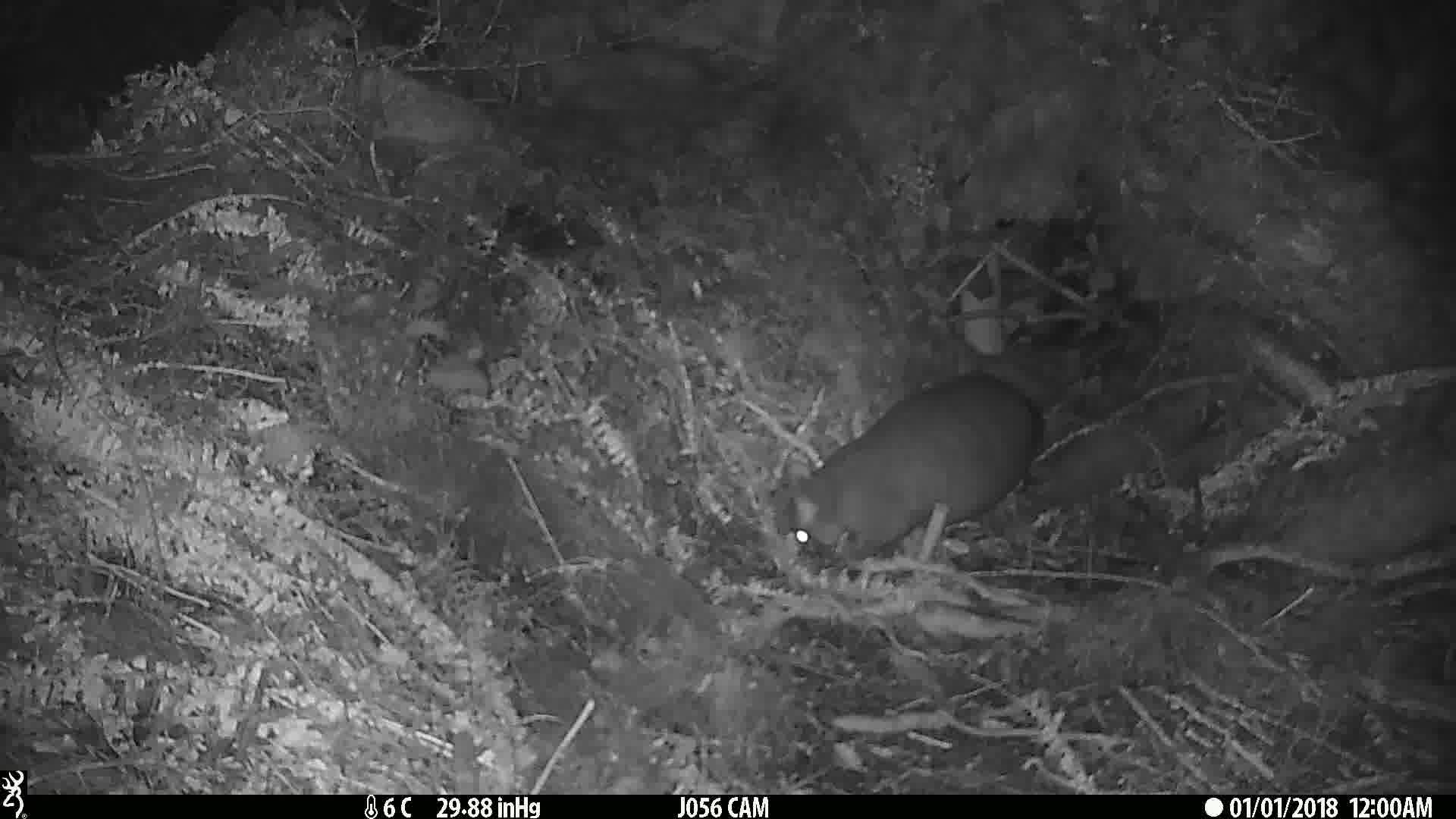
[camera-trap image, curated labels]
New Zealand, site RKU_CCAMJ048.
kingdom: Animalia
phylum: Chordata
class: Mammalia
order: Diprotodontia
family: Phalangeridae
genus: Trichosurus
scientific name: Trichosurus vulpecula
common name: common brushtail possum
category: possum